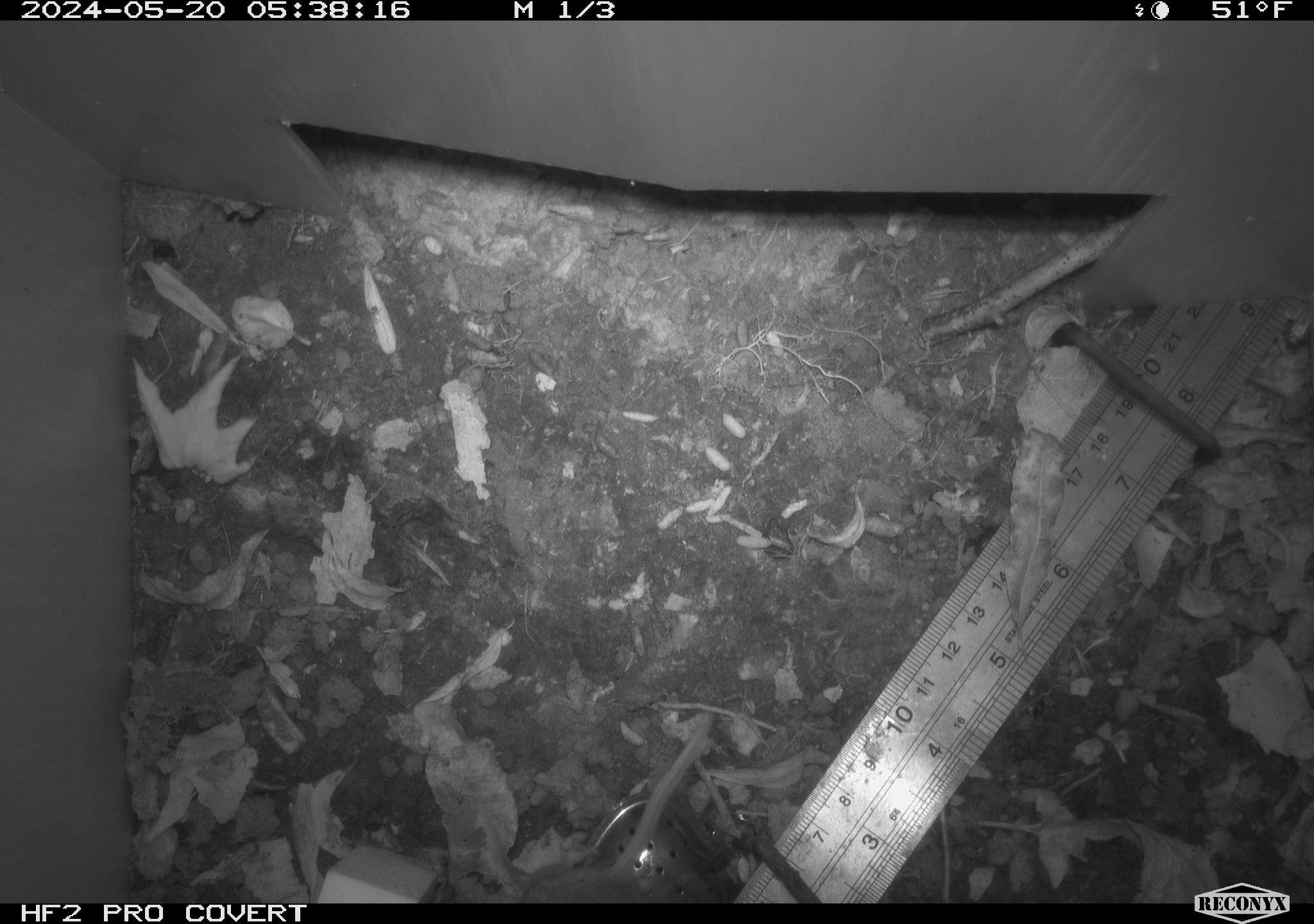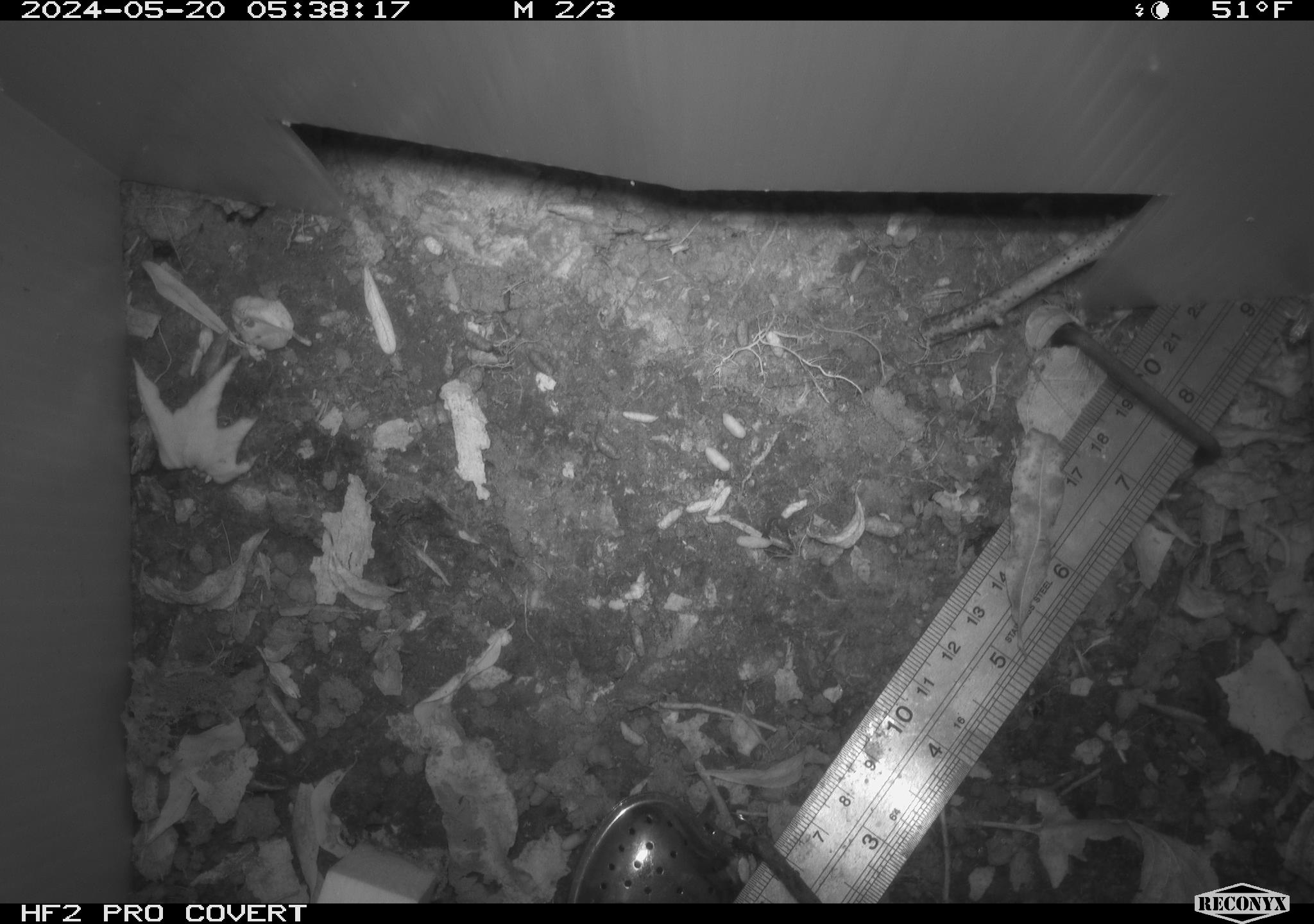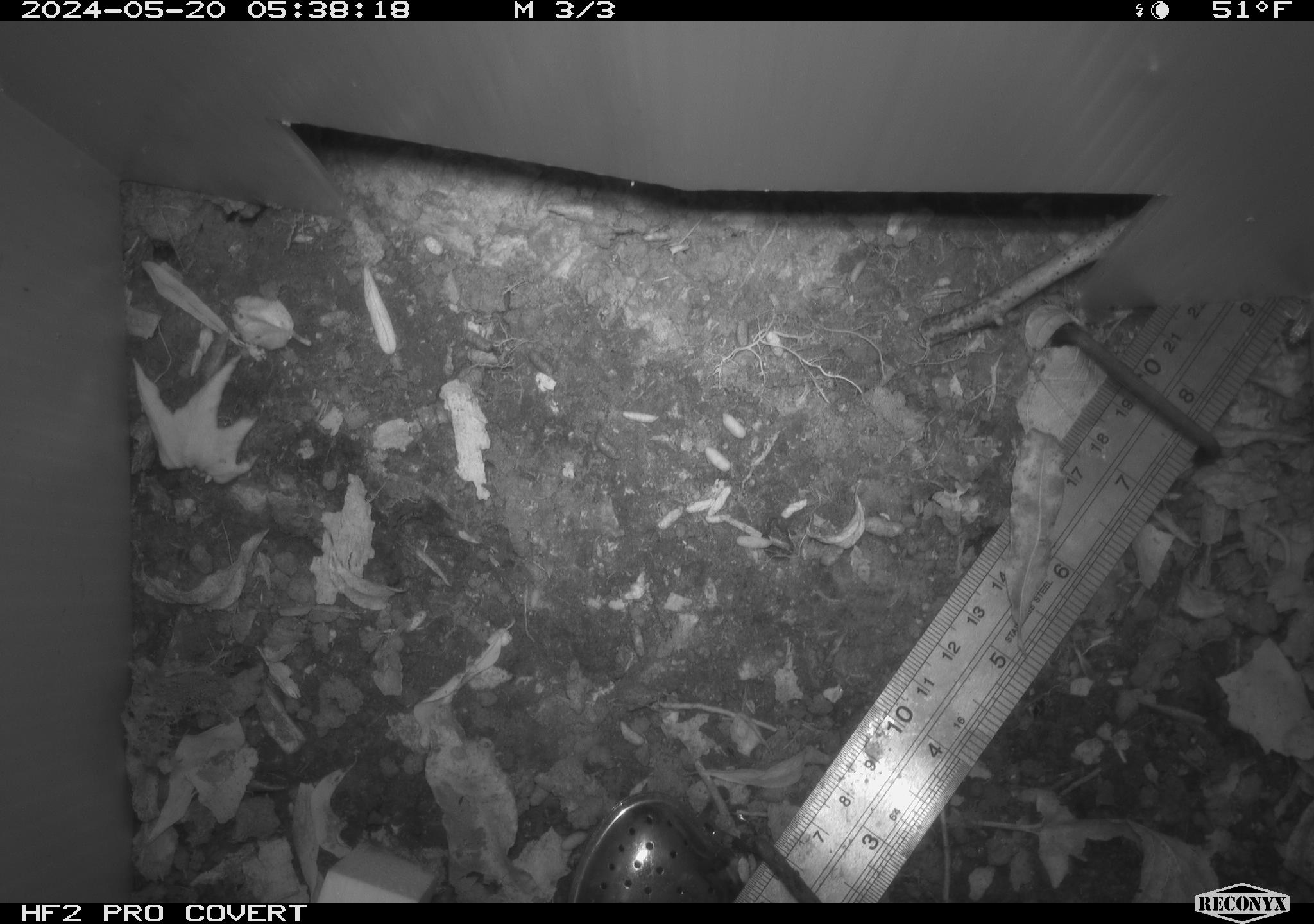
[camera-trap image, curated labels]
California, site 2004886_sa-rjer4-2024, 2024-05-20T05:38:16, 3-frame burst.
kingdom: Animalia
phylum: Chordata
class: Mammalia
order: Rodentia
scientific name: Rodentia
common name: mouse species